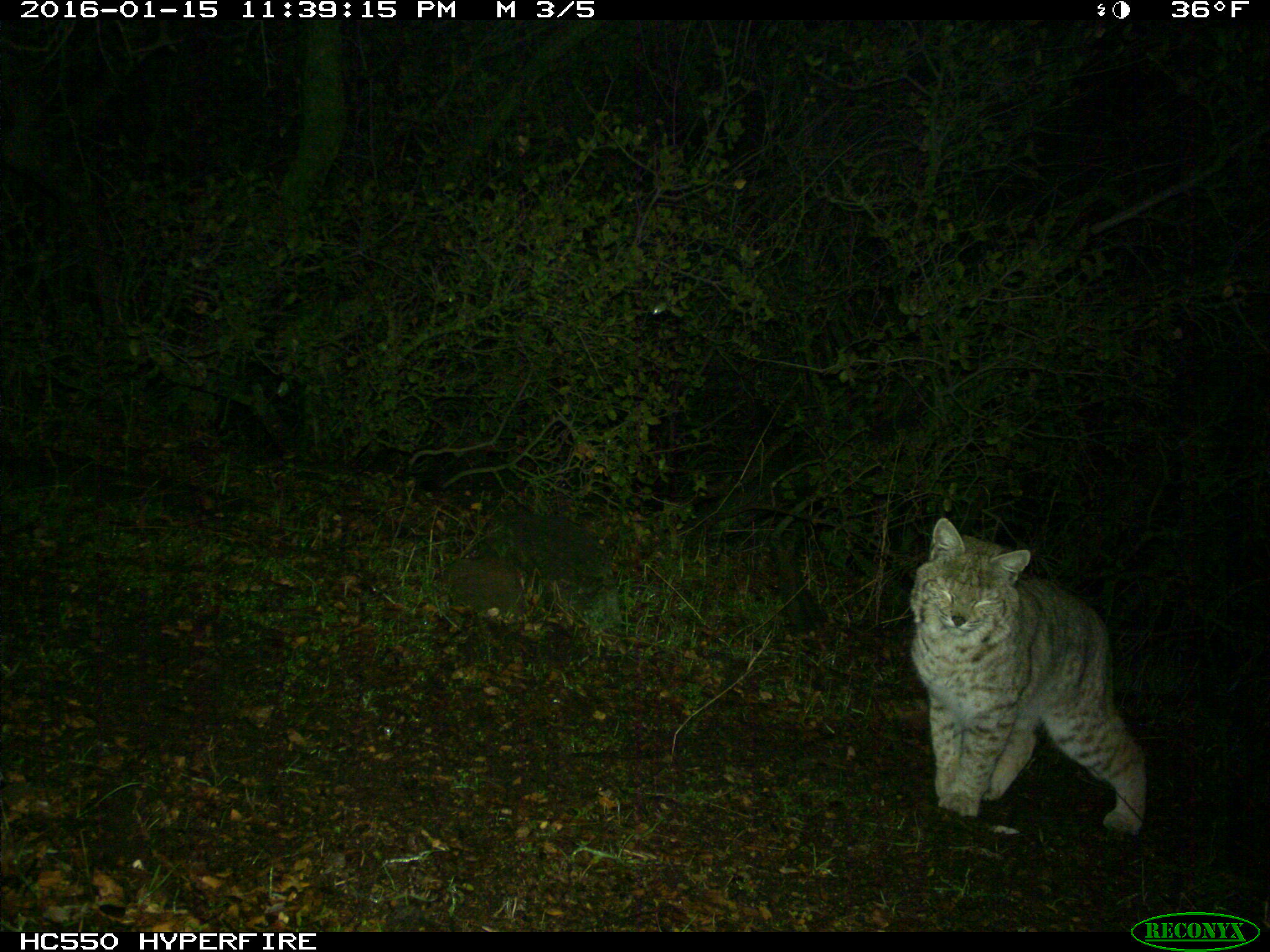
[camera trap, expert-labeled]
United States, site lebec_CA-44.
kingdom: Animalia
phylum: Chordata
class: Mammalia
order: Carnivora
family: Felidae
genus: Lynx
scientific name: Lynx rufus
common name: bobcat